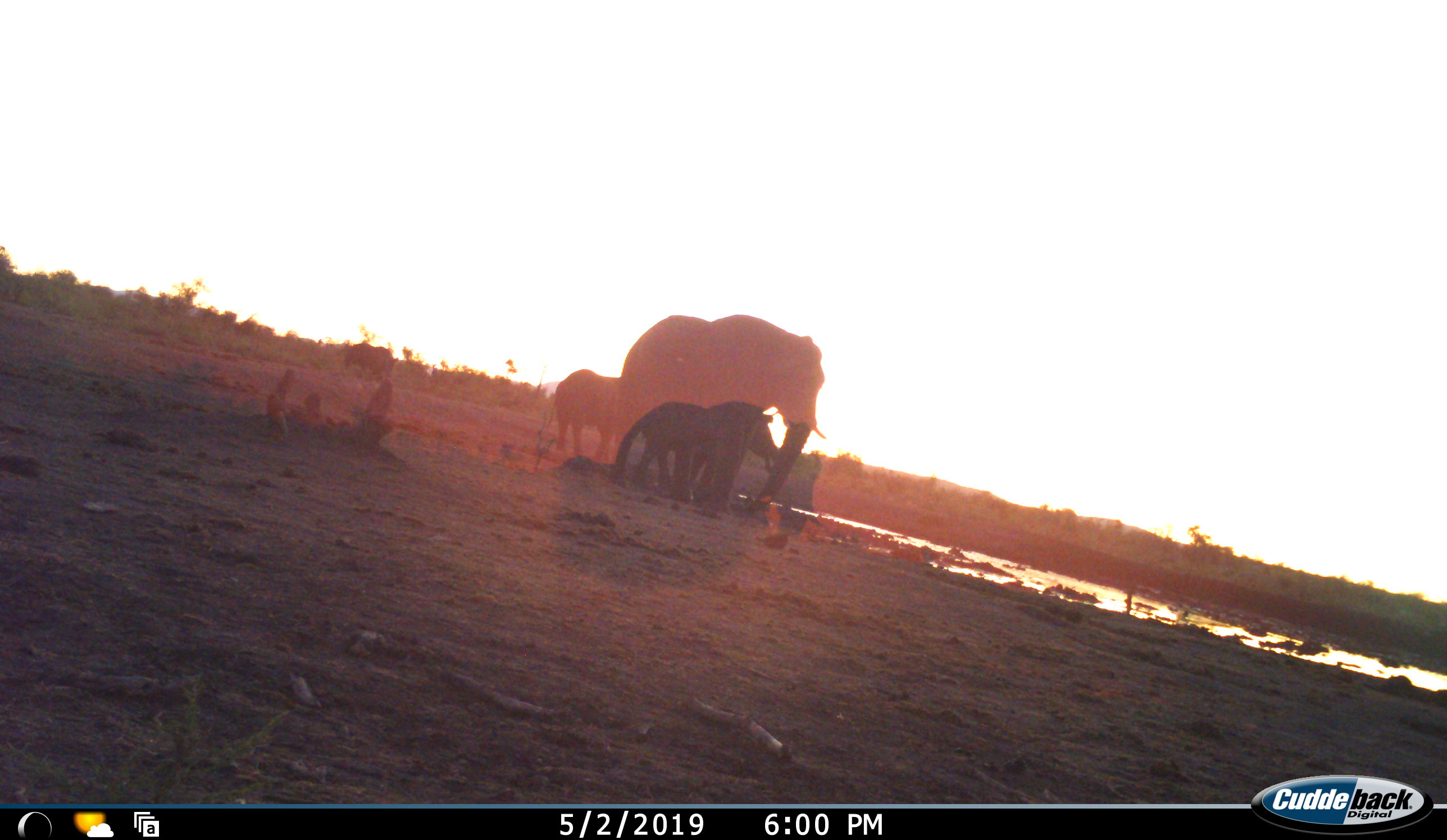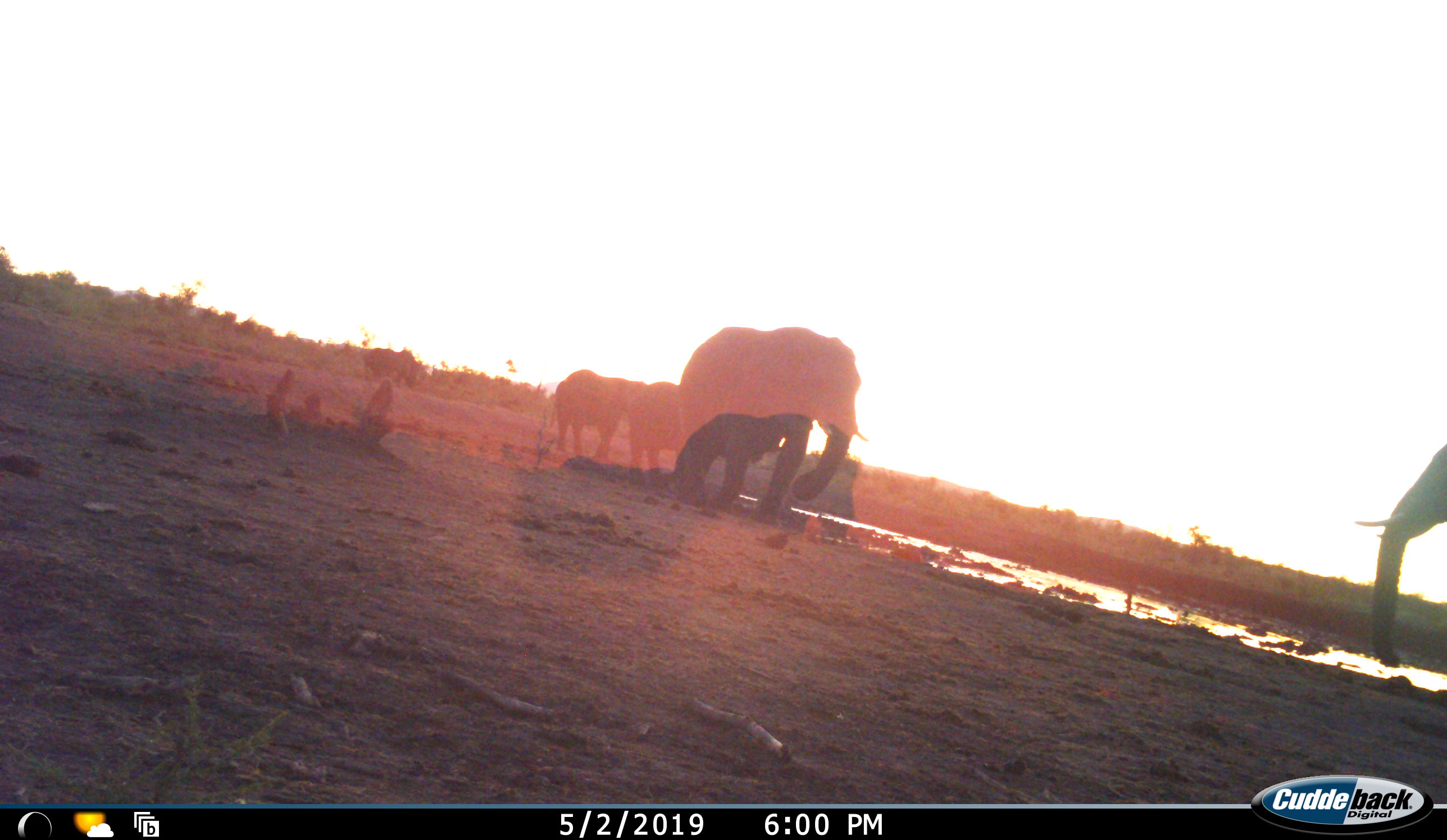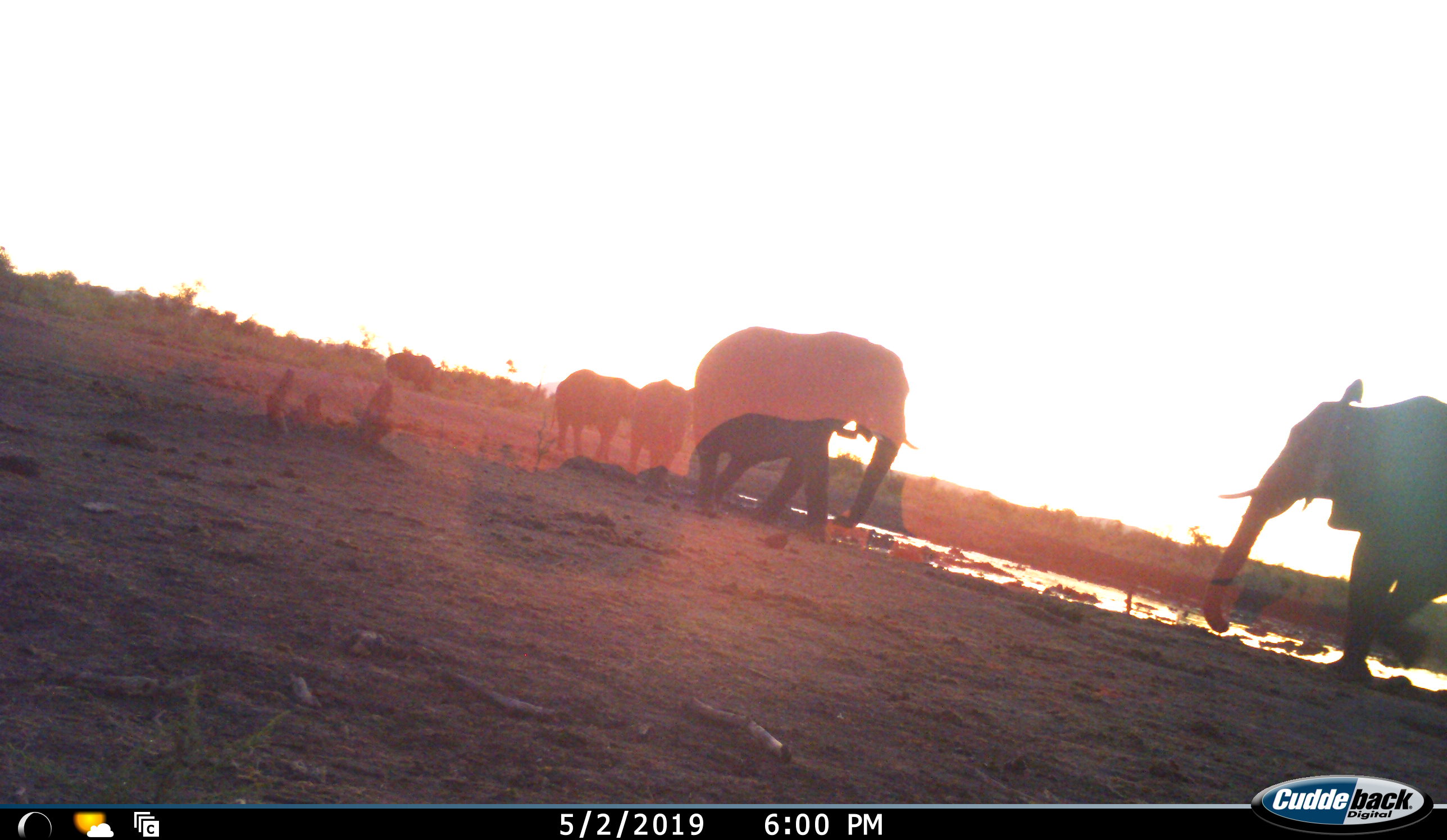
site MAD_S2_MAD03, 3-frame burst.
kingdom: Animalia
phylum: Chordata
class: Mammalia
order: Proboscidea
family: Elephantidae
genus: Loxodonta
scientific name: Loxodonta africana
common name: african bush elephant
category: elephant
Elephant (african bush elephant) (Loxodonta africana), count 4. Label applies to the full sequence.